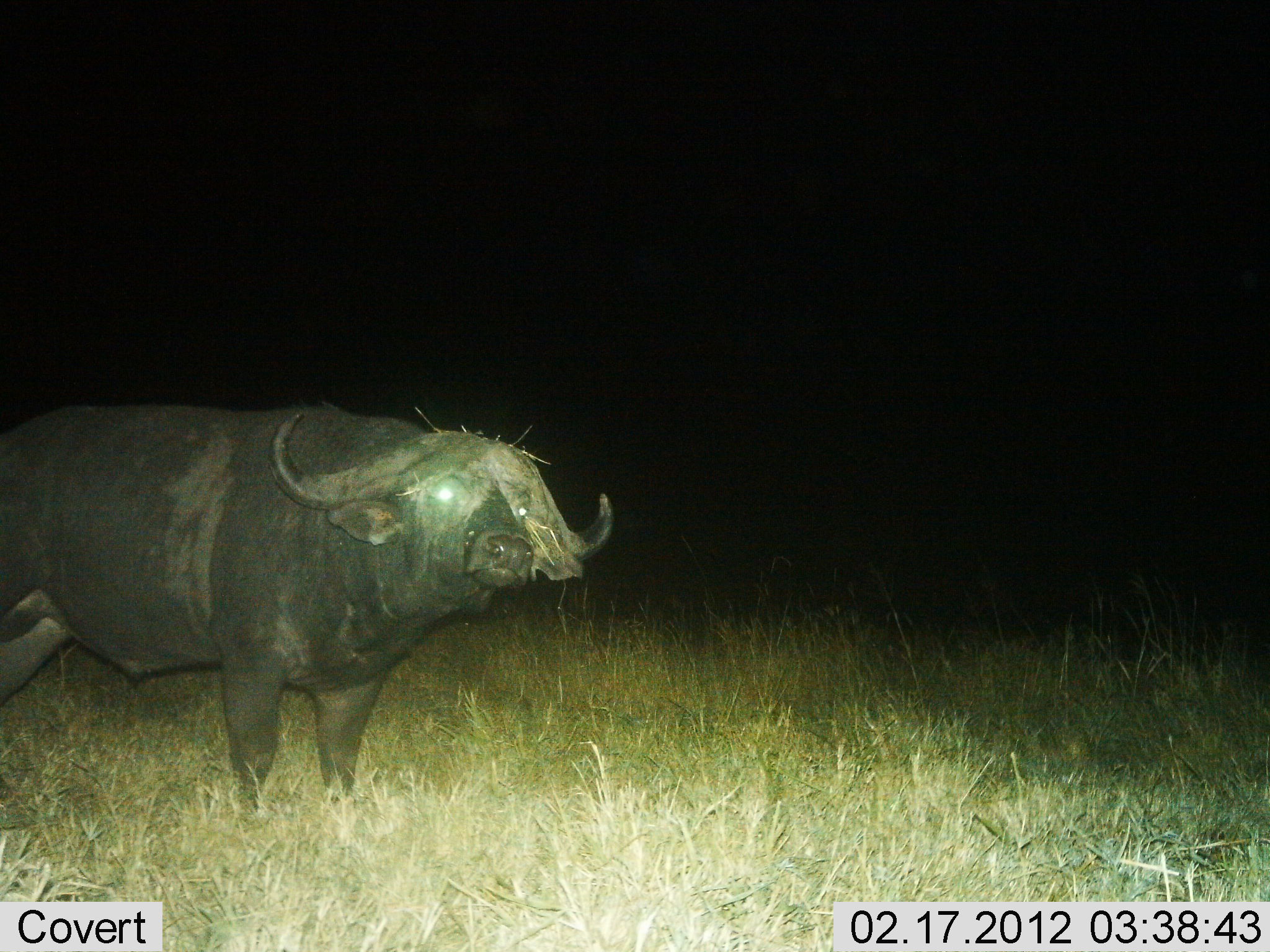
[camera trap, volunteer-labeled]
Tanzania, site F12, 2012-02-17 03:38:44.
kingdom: Animalia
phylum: Chordata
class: Mammalia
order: Artiodactyla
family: Bovidae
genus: Syncerus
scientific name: Syncerus caffer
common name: cape buffalo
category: buffalo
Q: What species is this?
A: Buffalo (cape buffalo) (Syncerus caffer).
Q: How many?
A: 1.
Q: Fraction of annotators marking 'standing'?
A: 100%.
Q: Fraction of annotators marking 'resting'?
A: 0%.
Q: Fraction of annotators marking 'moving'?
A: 0%.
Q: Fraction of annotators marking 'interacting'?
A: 0%.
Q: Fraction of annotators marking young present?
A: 0%.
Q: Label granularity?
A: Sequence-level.